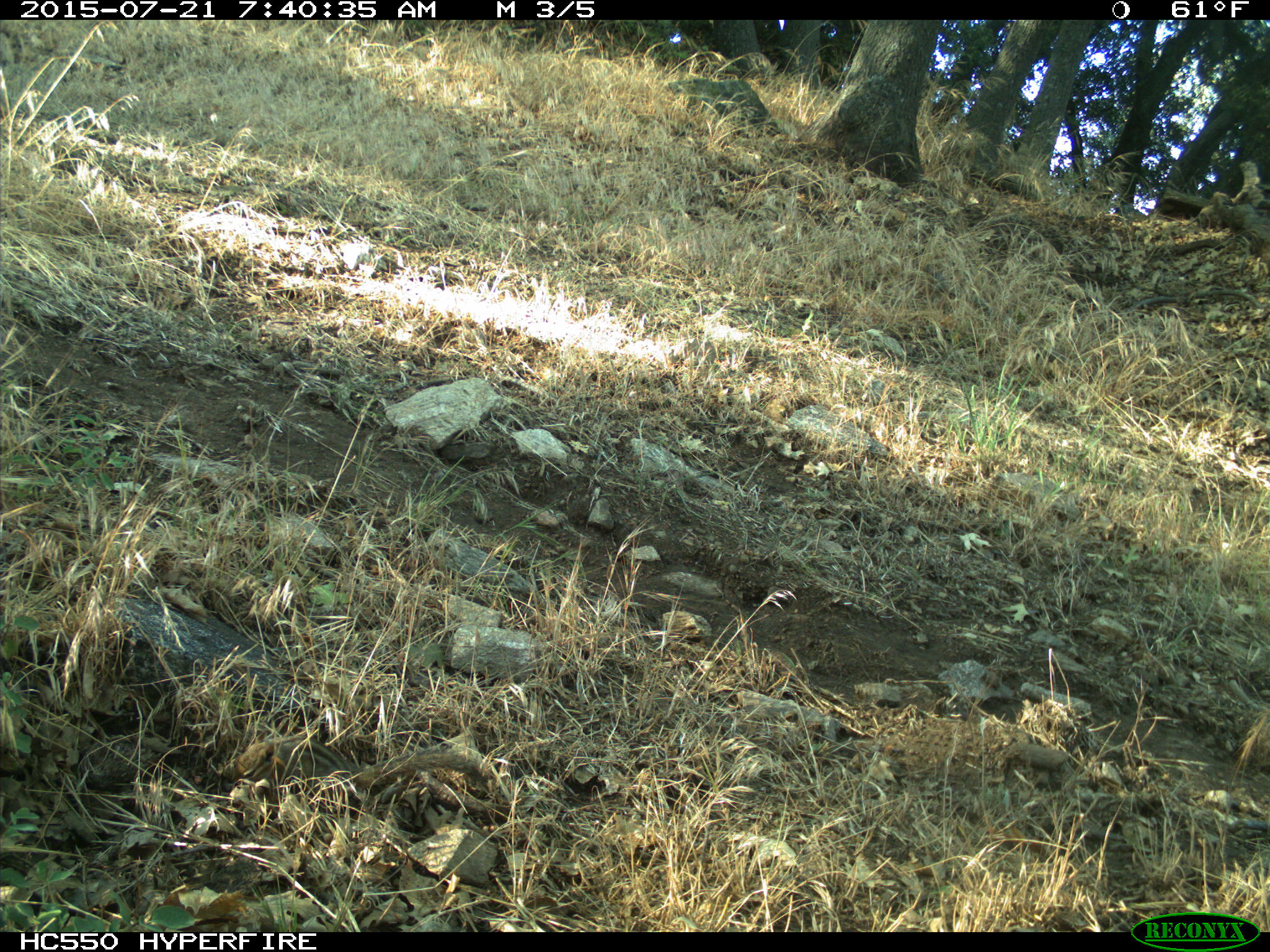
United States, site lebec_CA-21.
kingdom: Animalia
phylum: Chordata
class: Mammalia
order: Rodentia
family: Sciuridae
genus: Tamias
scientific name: Tamias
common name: chipmunk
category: unidentified chipmunk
Unidentified chipmunk (chipmunk) (Tamias).